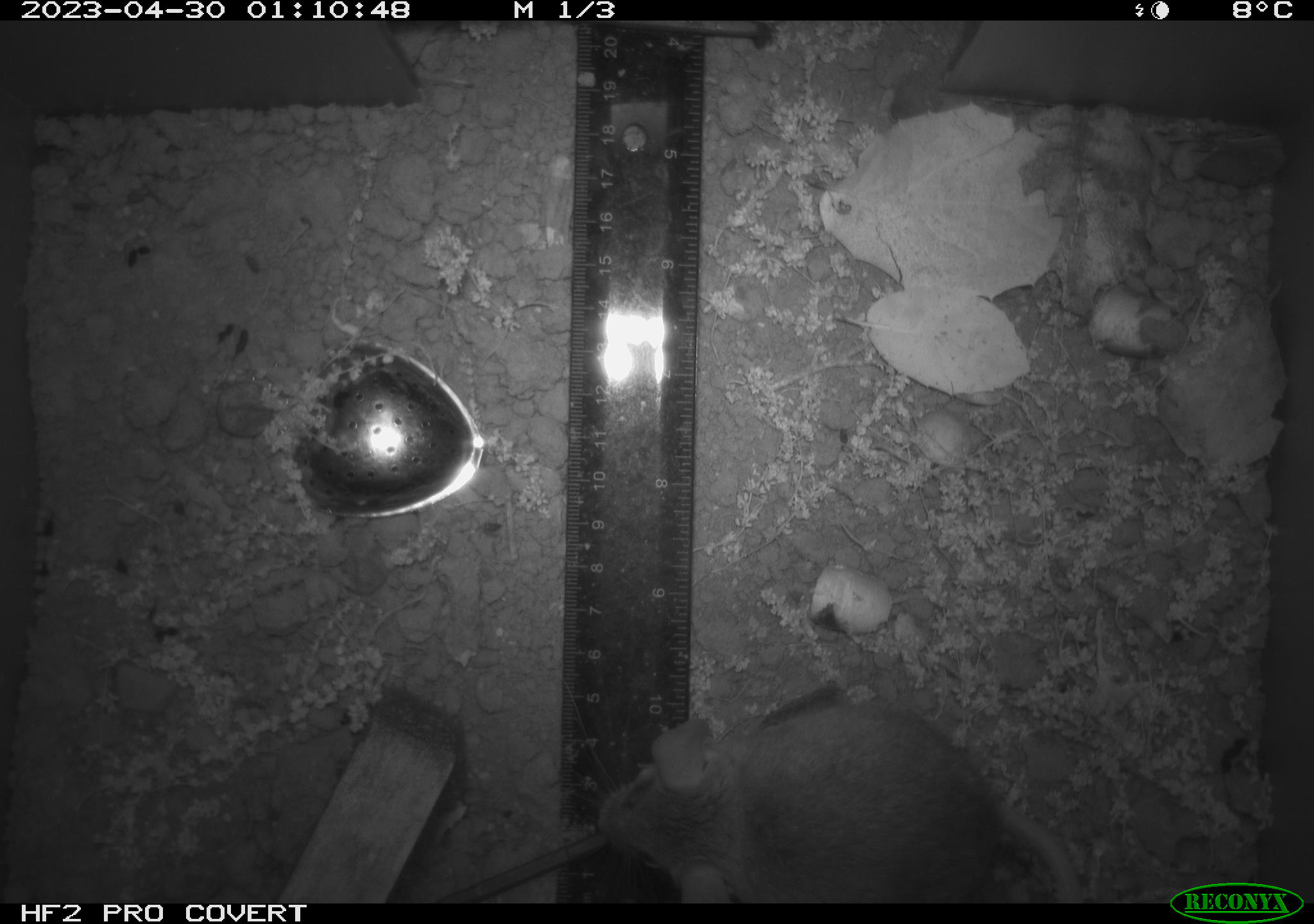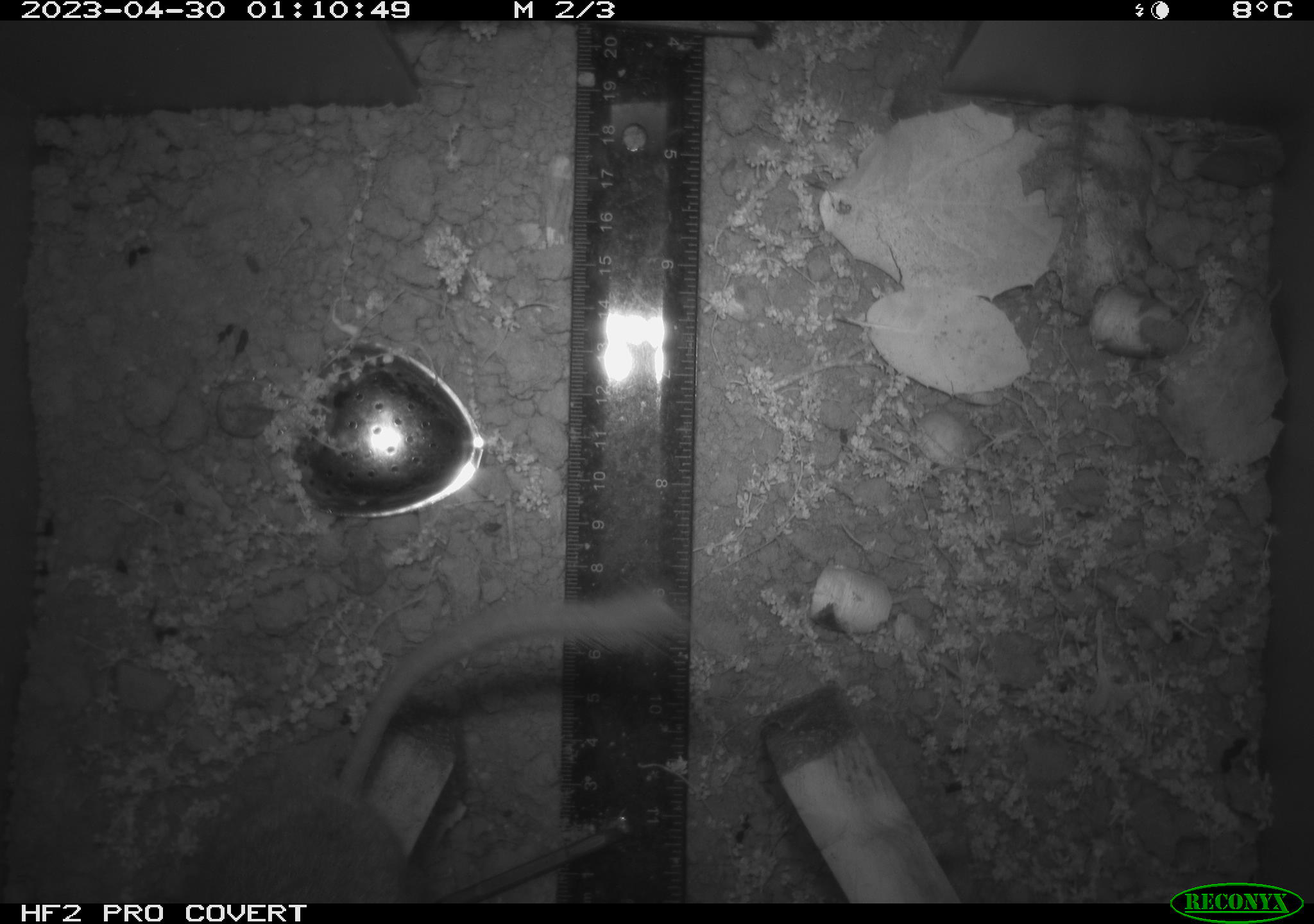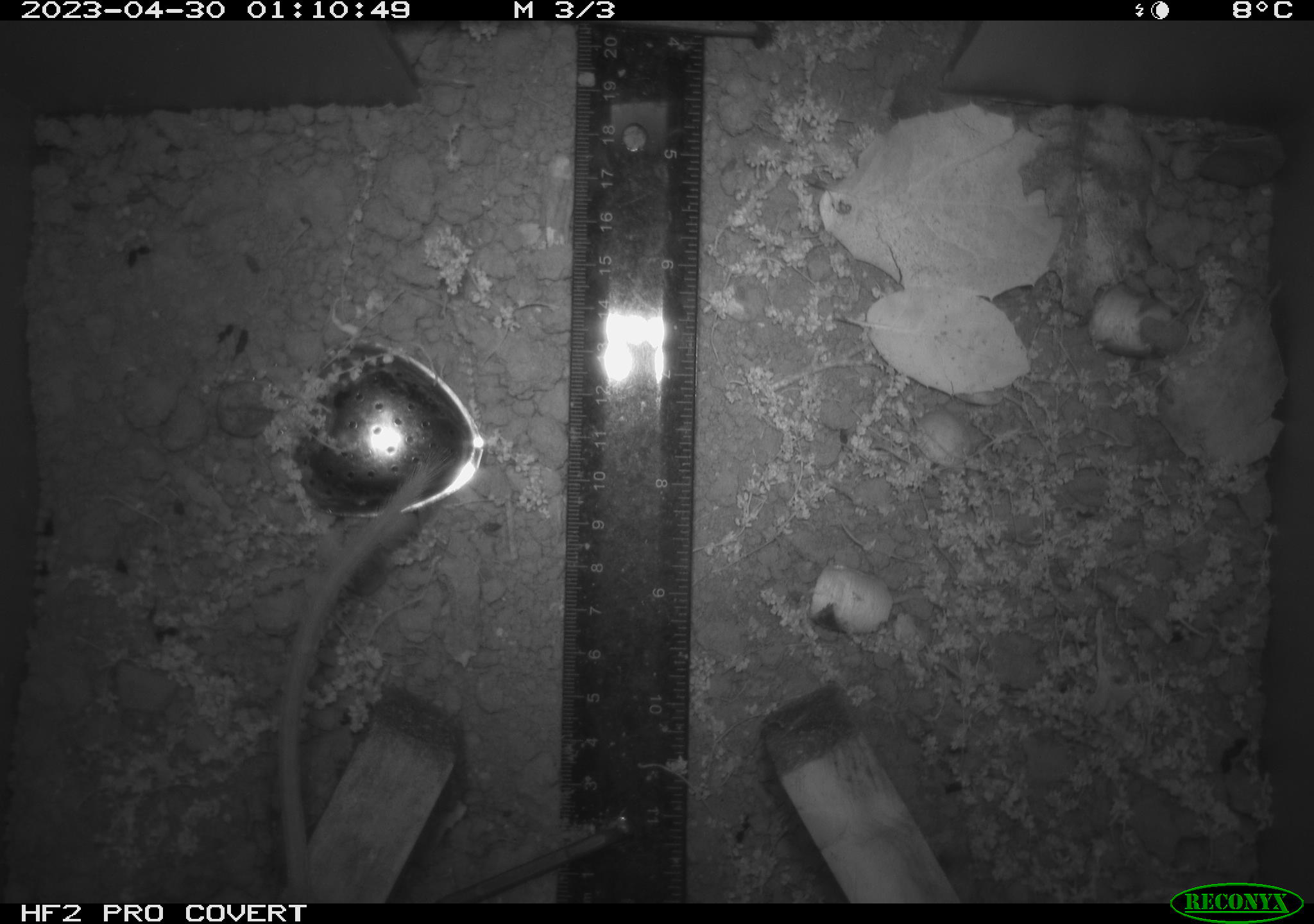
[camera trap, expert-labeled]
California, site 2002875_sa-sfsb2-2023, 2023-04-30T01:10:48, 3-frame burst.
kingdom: Animalia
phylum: Chordata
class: Mammalia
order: Rodentia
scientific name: Rodentia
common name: mouse species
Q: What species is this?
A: Mouse species (Rodentia).